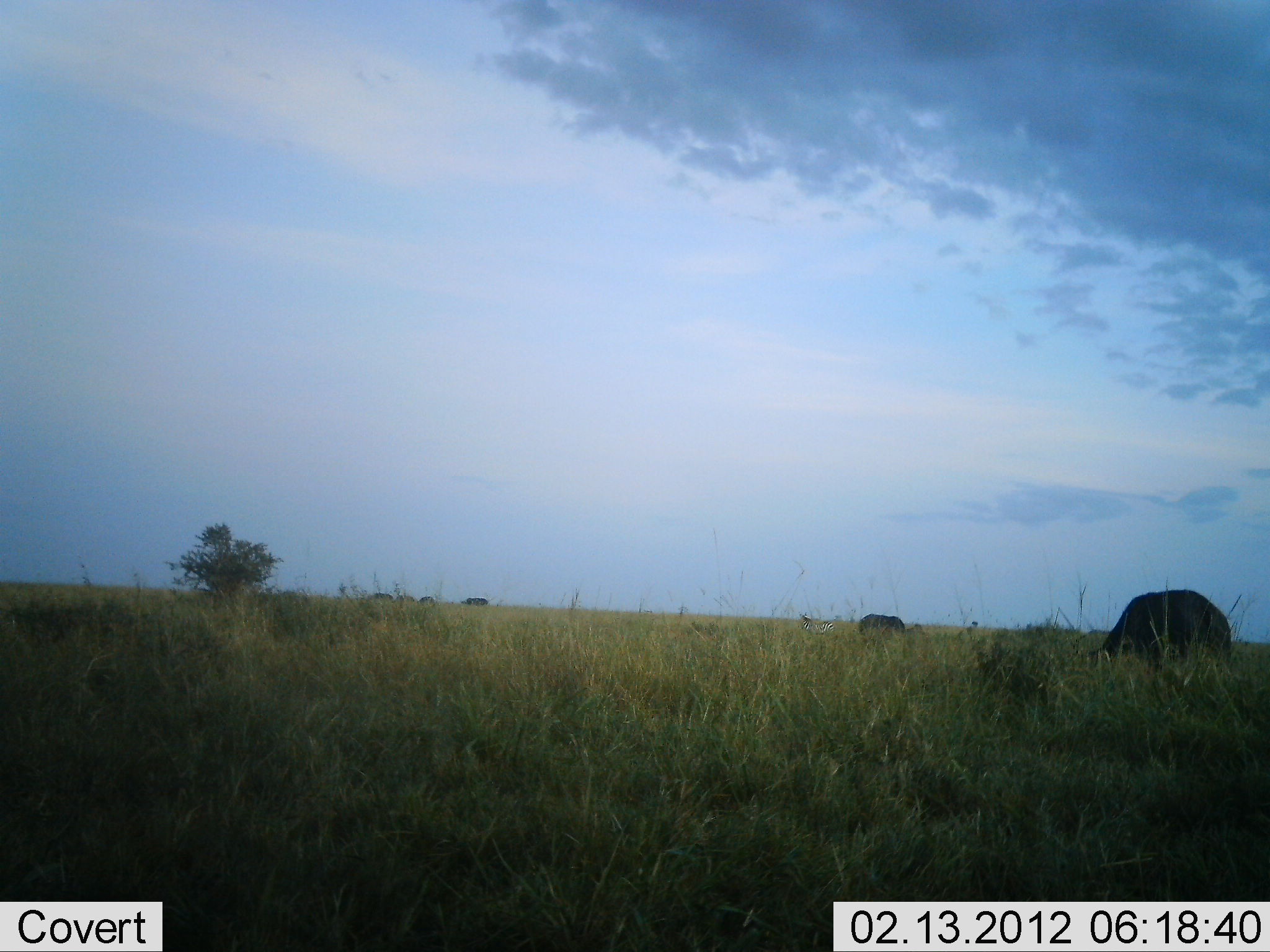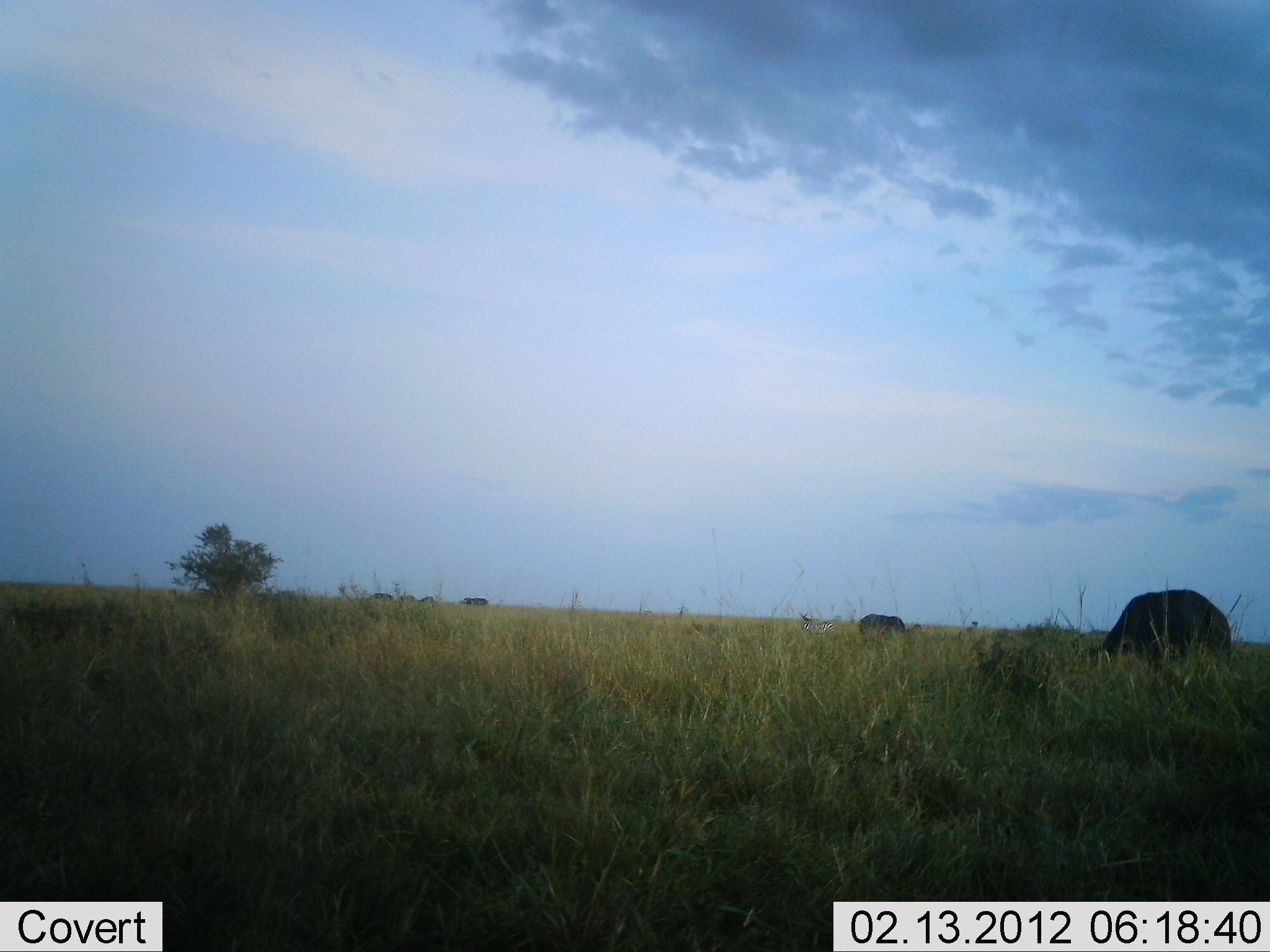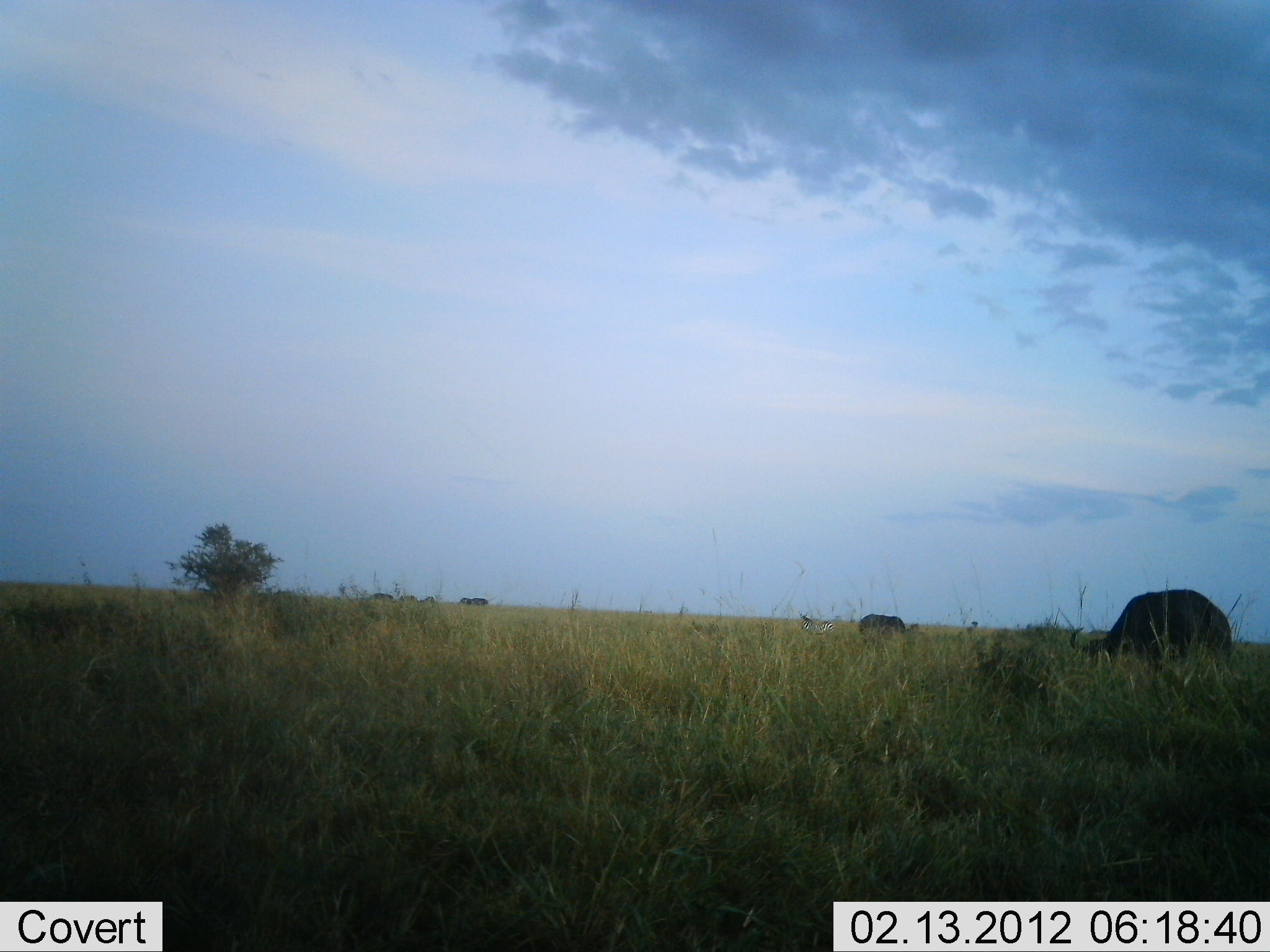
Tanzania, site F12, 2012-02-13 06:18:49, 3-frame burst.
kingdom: Animalia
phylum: Chordata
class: Mammalia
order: Artiodactyla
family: Bovidae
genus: Syncerus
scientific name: Syncerus caffer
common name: cape buffalo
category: buffalo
Buffalo (cape buffalo) (Syncerus caffer), count 2. Behavior (volunteer vote fractions): standing 14%, resting 0%, moving 0%, interacting 0%. Young present (vote fraction): 0%. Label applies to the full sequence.